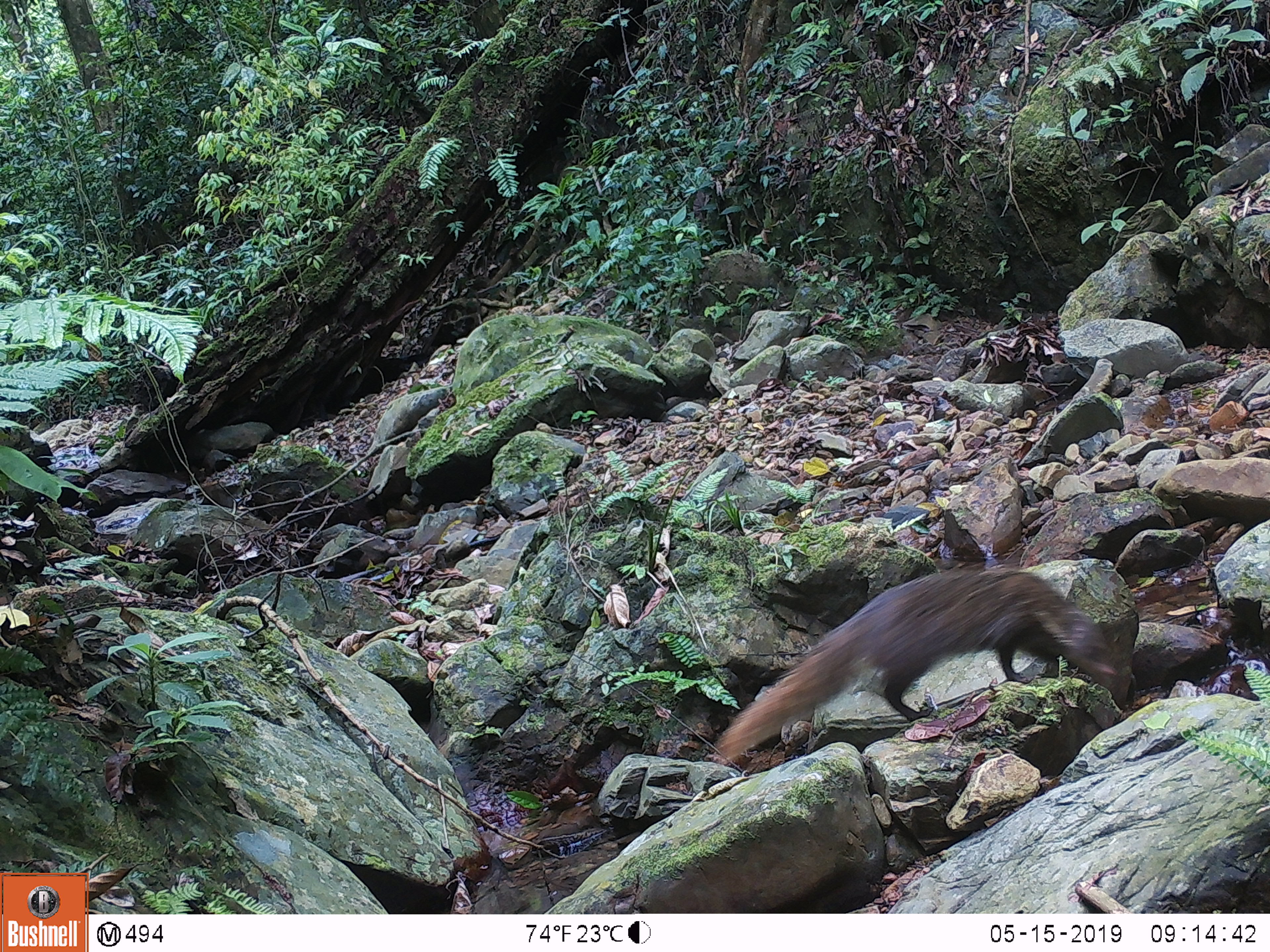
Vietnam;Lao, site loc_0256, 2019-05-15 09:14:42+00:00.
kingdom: Animalia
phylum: Chordata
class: Mammalia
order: Carnivora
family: Herpestidae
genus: Urva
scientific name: Urva urva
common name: crab-eating mongoose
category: crab eating mongoose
Crab eating mongoose (crab-eating mongoose) (Urva urva). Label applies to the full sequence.